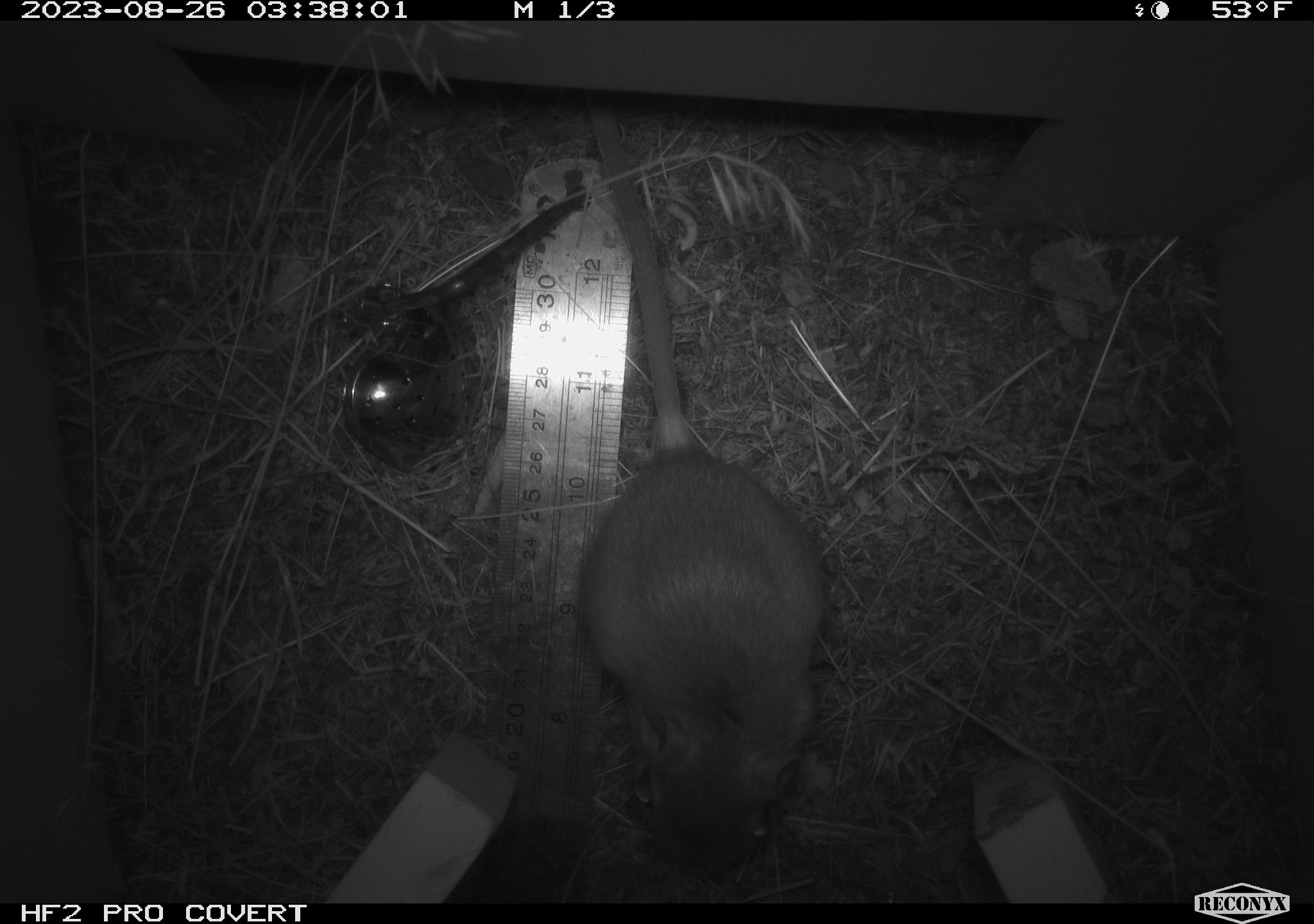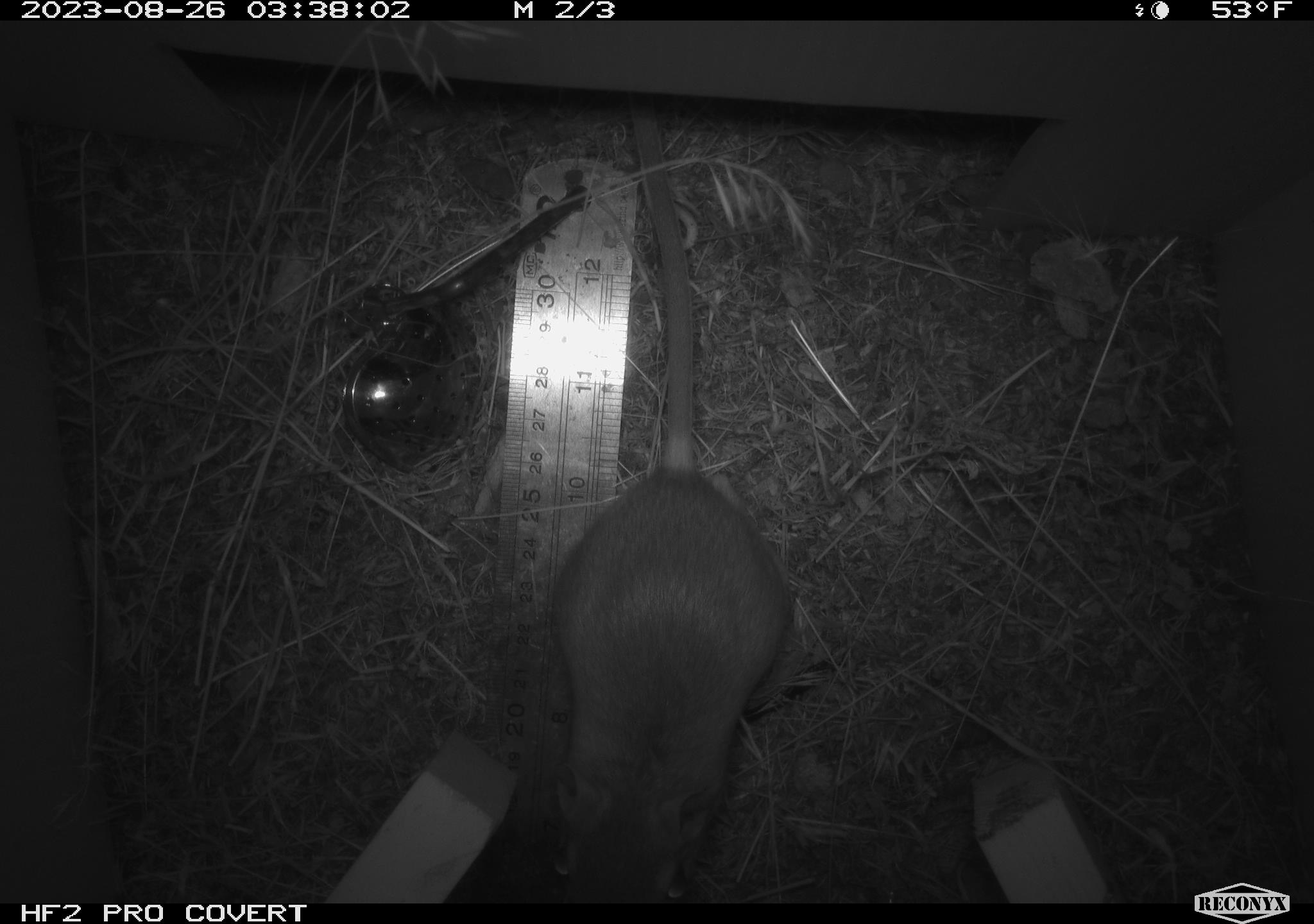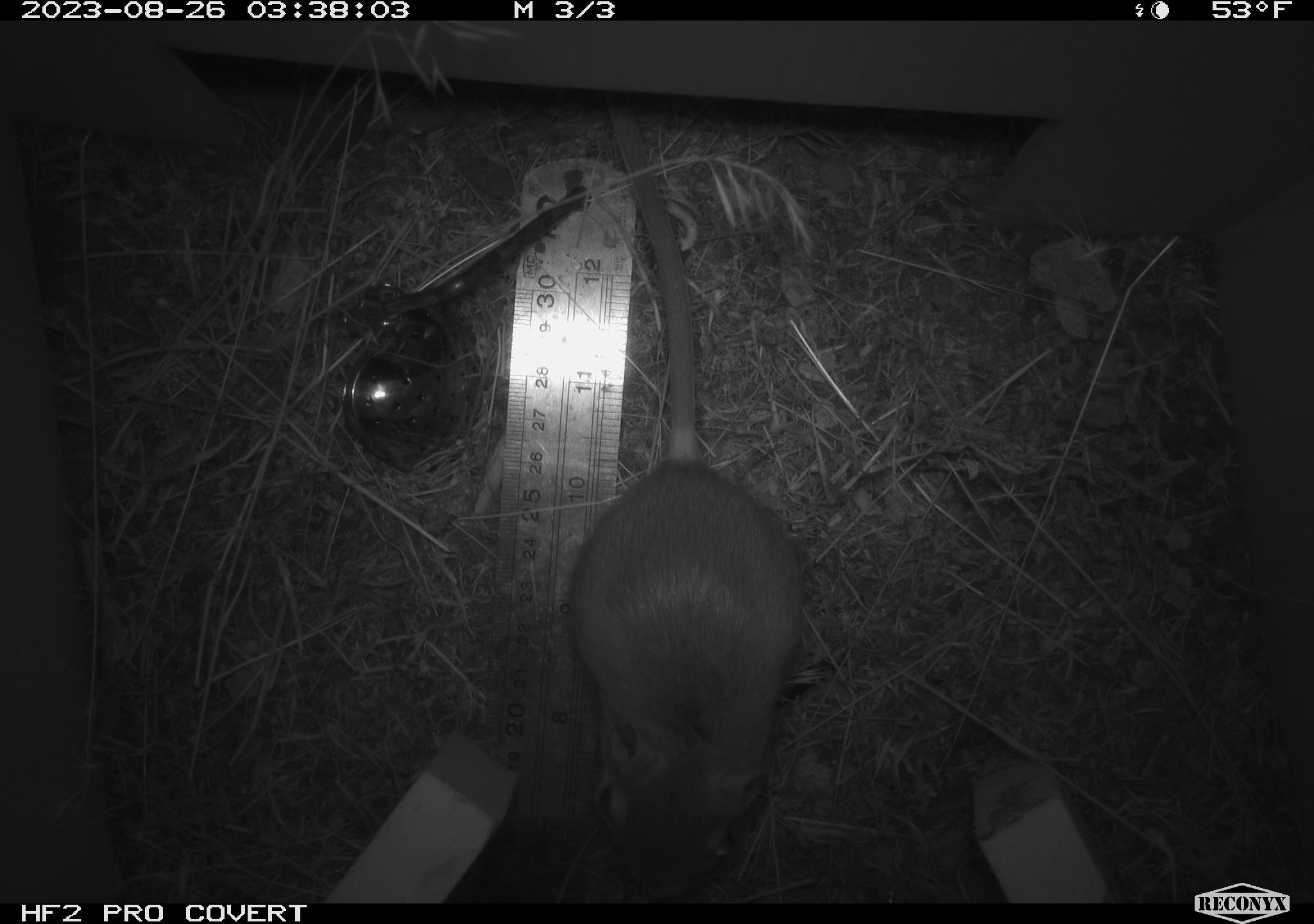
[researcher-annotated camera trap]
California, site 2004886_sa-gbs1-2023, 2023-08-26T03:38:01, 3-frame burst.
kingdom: Animalia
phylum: Chordata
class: Mammalia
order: Rodentia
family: Heteromyidae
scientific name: Heteromyidae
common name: kangaroo rats and pocket mice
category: heteromyidae family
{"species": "heteromyidae family (kangaroo rats and pocket mice) (Heteromyidae)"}